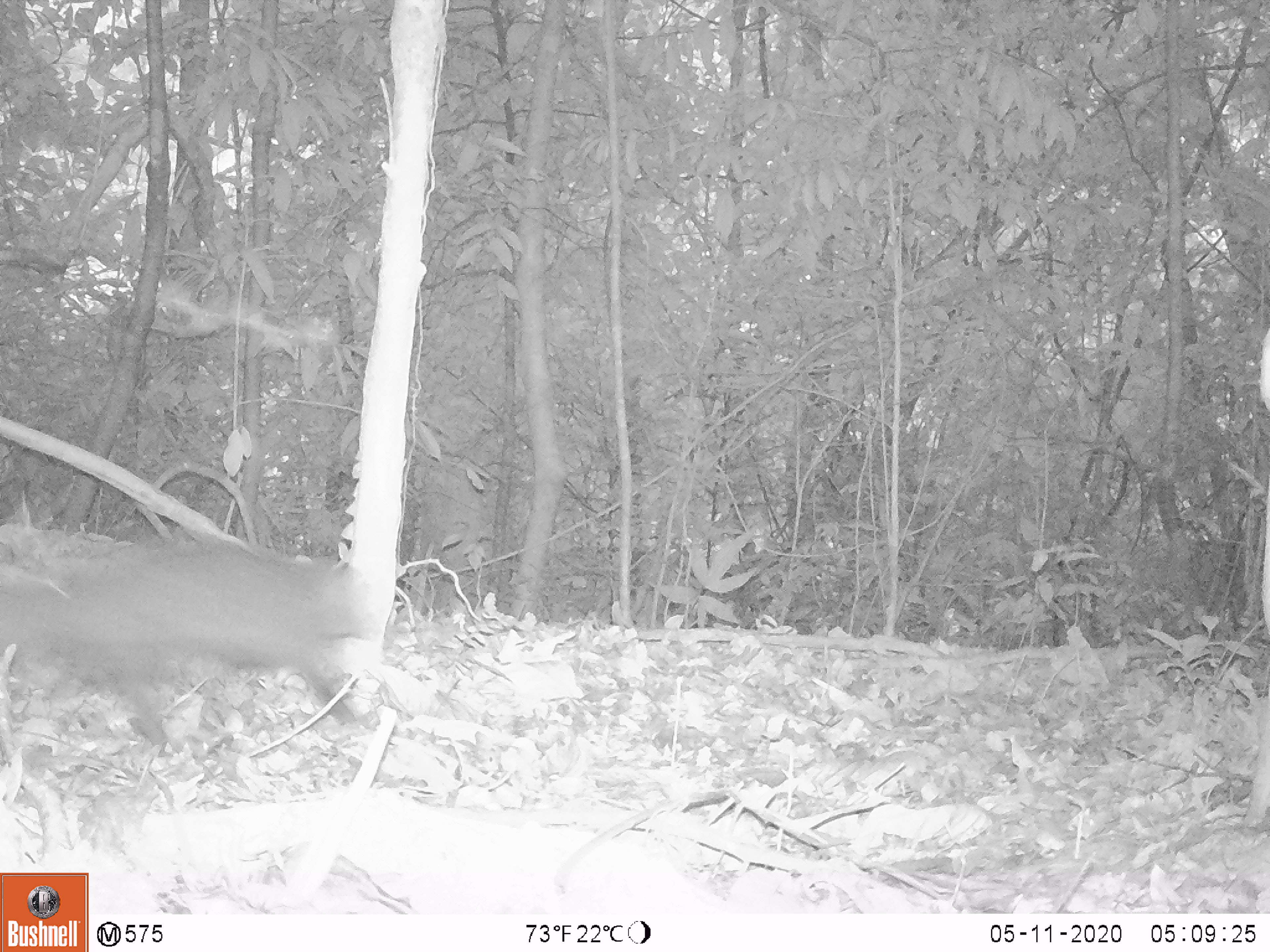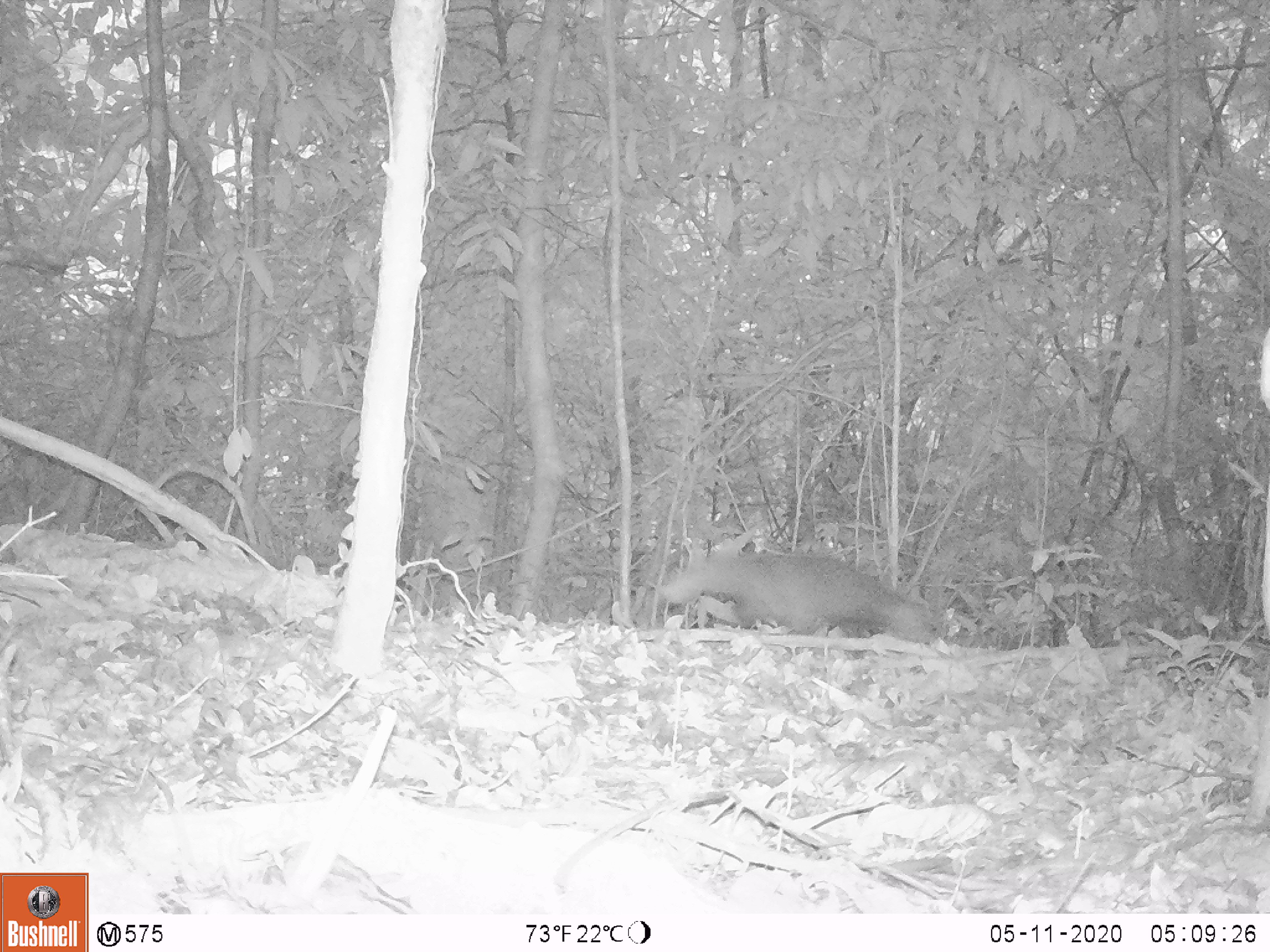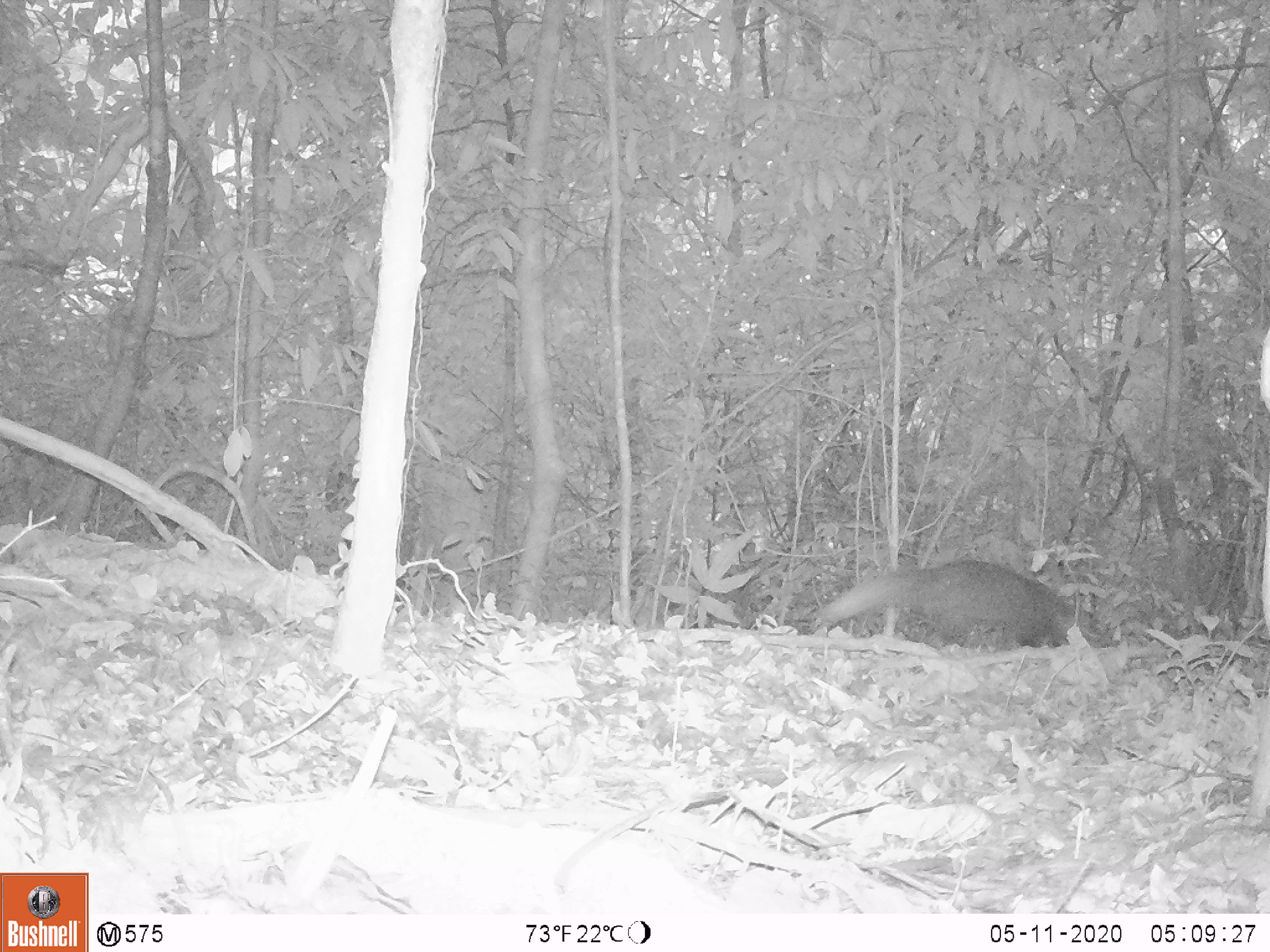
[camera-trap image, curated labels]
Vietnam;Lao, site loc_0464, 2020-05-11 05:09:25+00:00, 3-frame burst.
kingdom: Animalia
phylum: Chordata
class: Mammalia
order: Carnivora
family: Herpestidae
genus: Urva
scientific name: Urva urva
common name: crab-eating mongoose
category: crab eating mongoose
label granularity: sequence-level